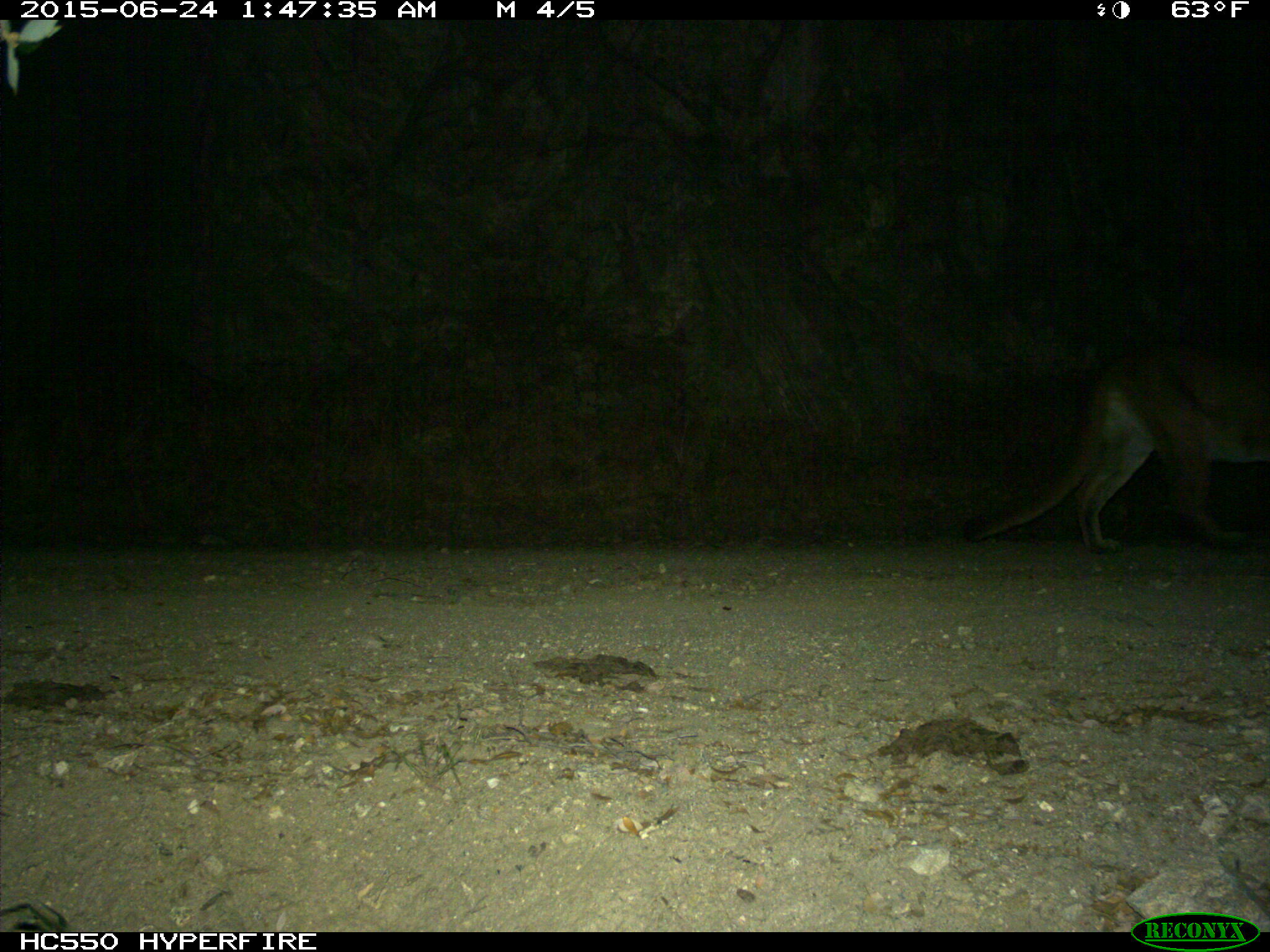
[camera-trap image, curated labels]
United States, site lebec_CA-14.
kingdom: Animalia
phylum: Chordata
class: Mammalia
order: Carnivora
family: Felidae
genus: Puma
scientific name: Puma concolor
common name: mountain lion